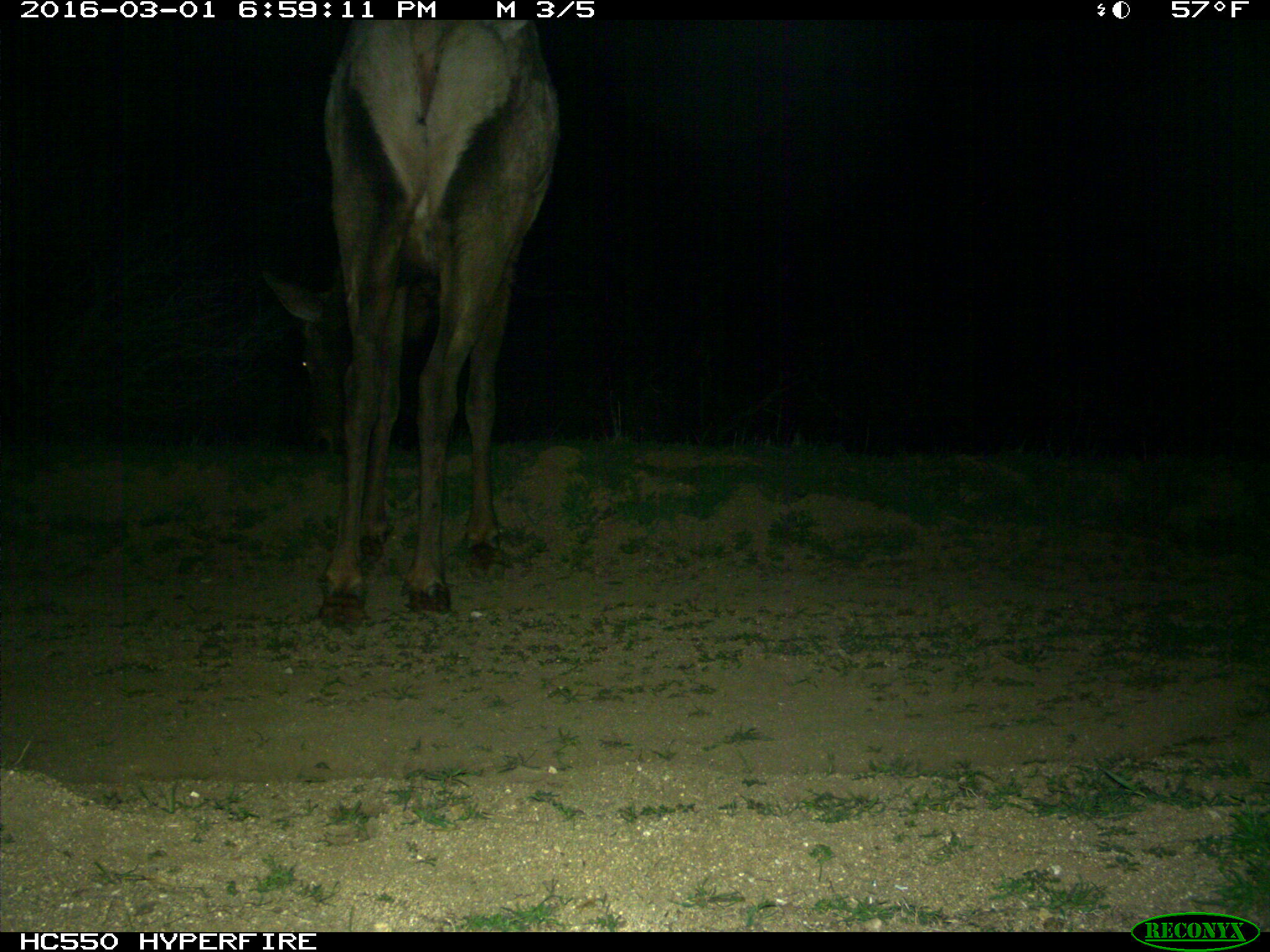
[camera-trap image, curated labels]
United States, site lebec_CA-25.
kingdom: Animalia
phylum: Chordata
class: Mammalia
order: Artiodactyla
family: Cervidae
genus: Cervus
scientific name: Cervus canadensis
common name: elk